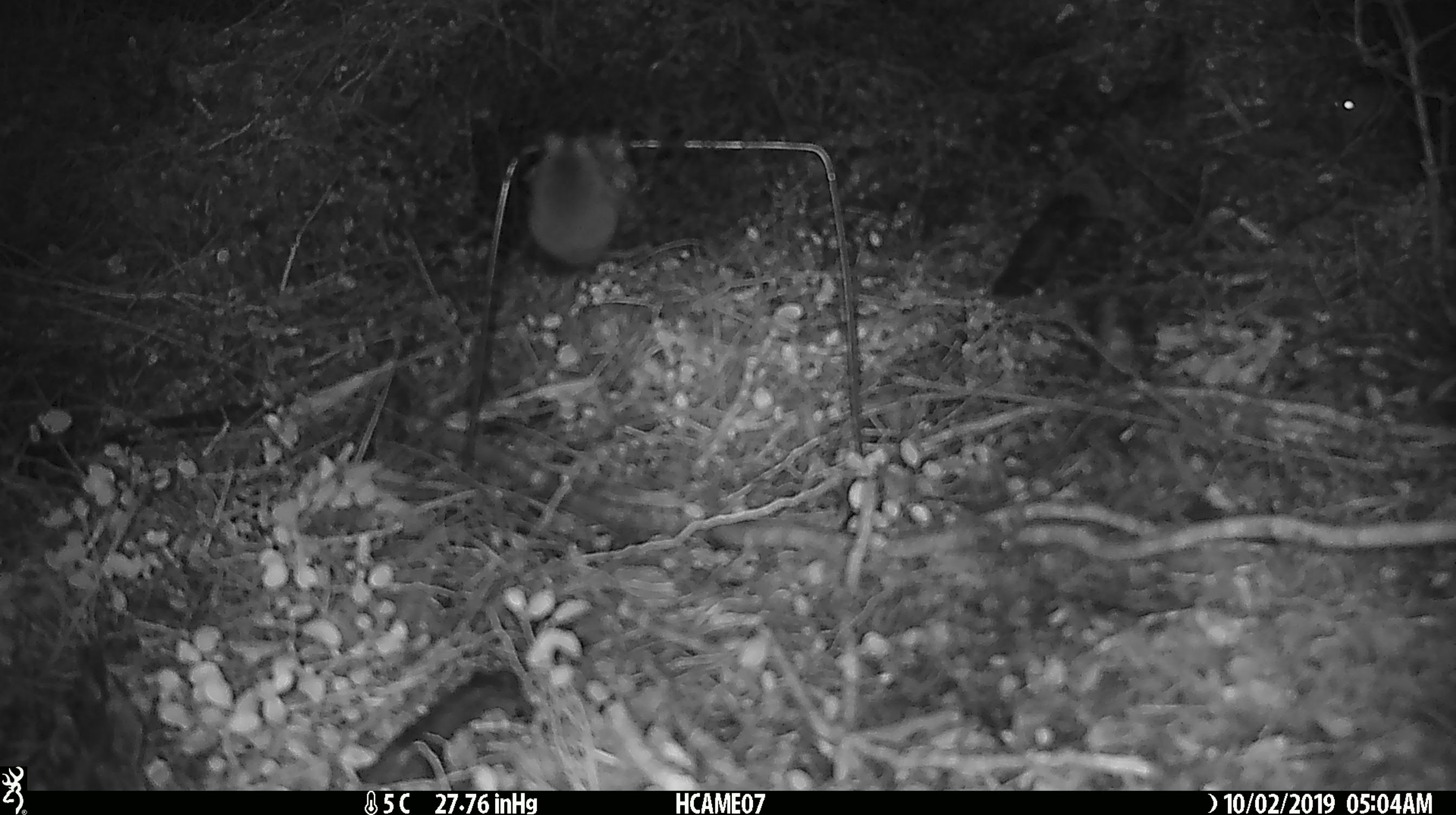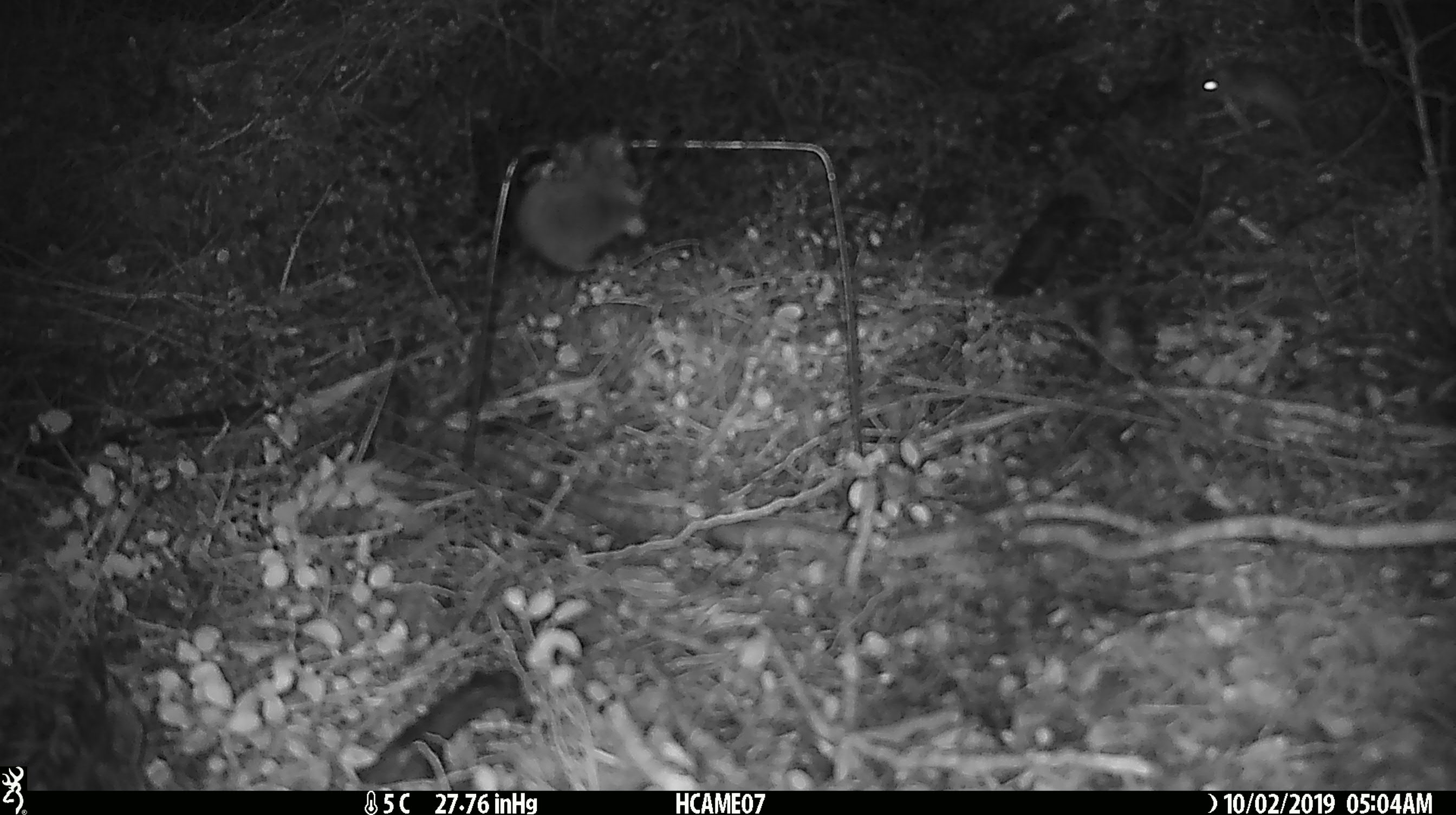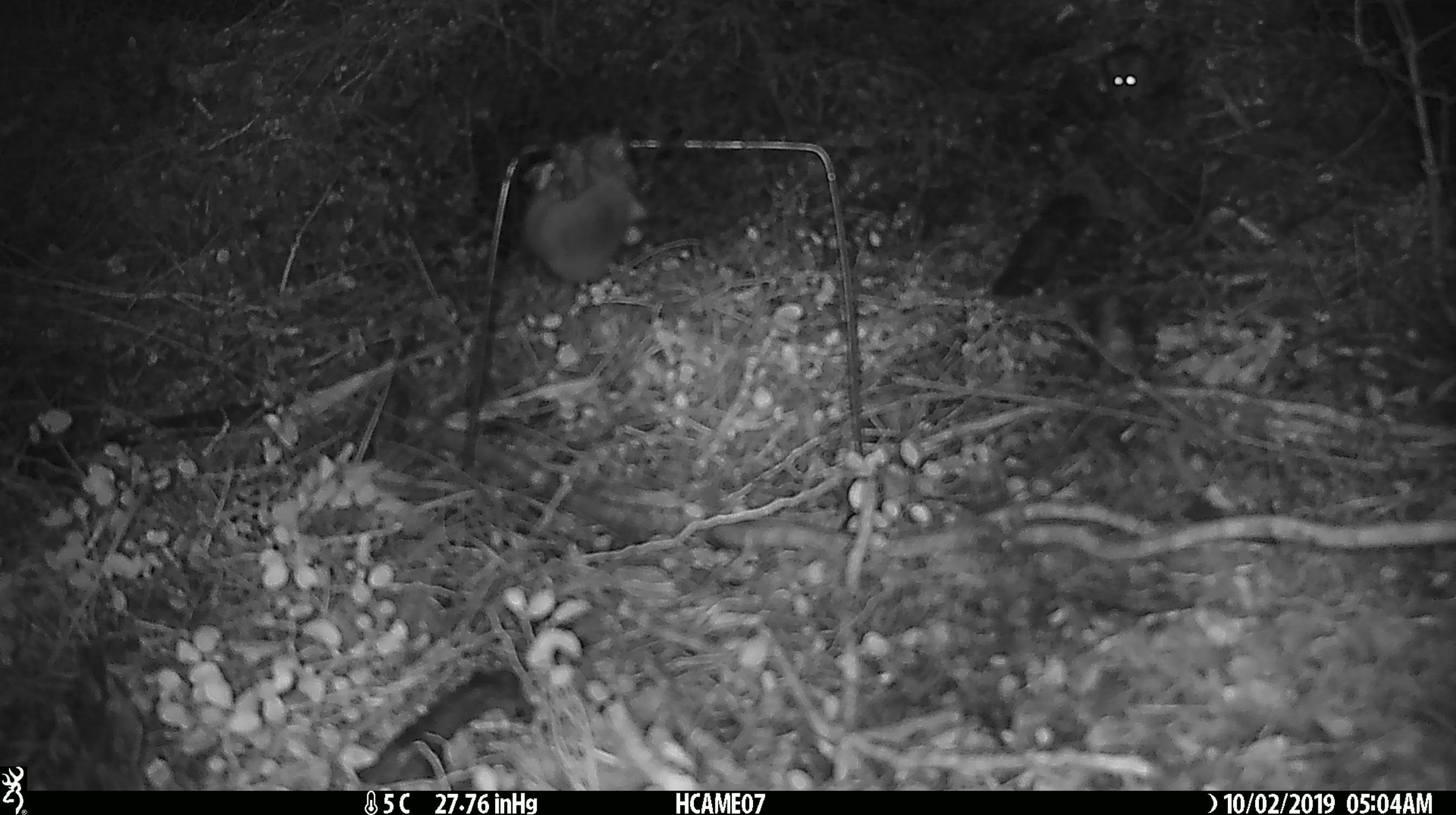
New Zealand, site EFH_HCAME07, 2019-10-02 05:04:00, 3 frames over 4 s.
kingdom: Animalia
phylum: Chordata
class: Mammalia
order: Rodentia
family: Muridae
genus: Mus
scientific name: Mus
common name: mouse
Mouse (Mus).